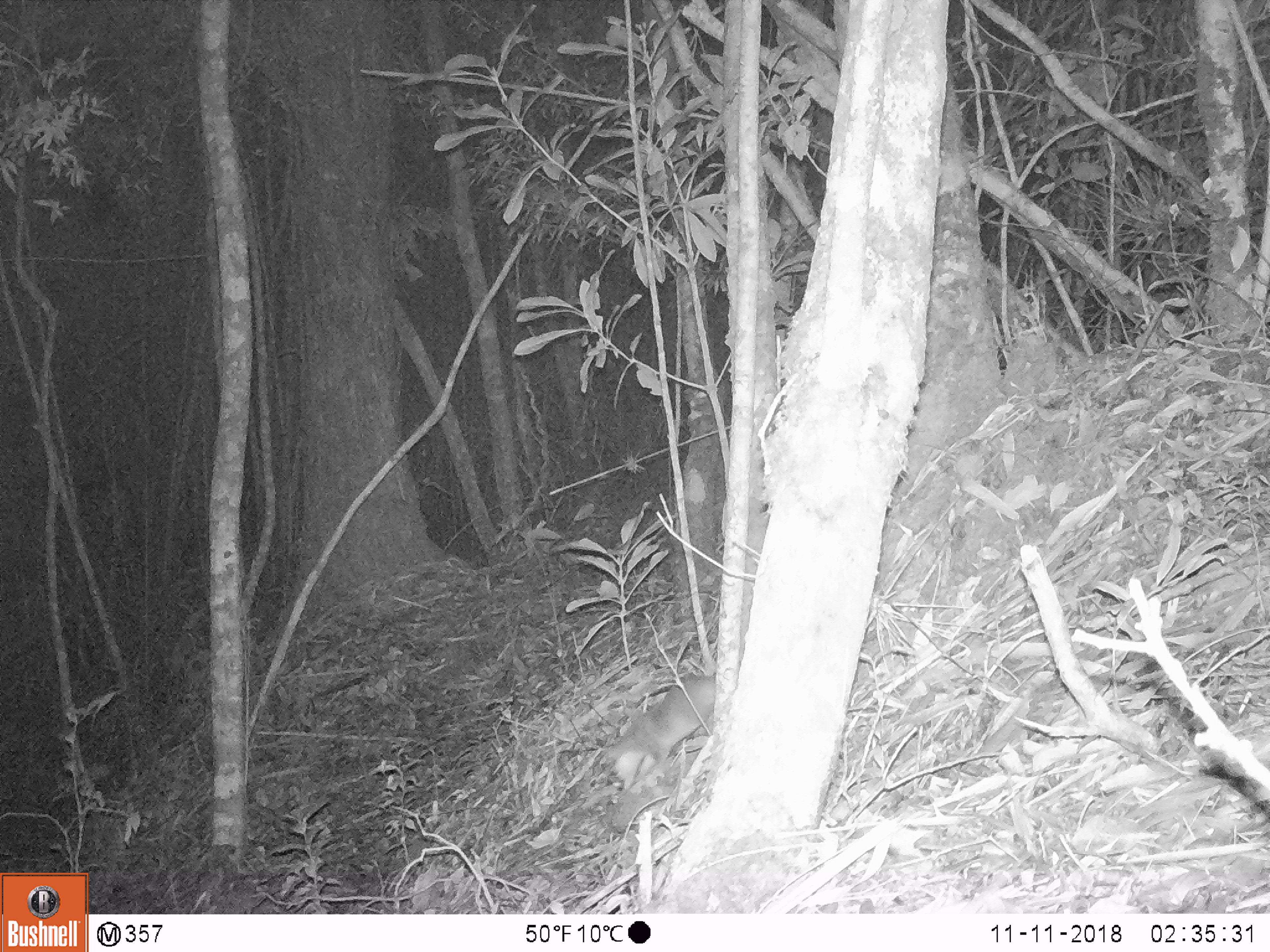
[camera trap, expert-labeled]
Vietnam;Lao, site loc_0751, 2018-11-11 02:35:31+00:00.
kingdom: Animalia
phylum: Chordata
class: Mammalia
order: Carnivora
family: Mustelidae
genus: Melogale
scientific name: Melogale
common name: ferret badger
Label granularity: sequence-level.